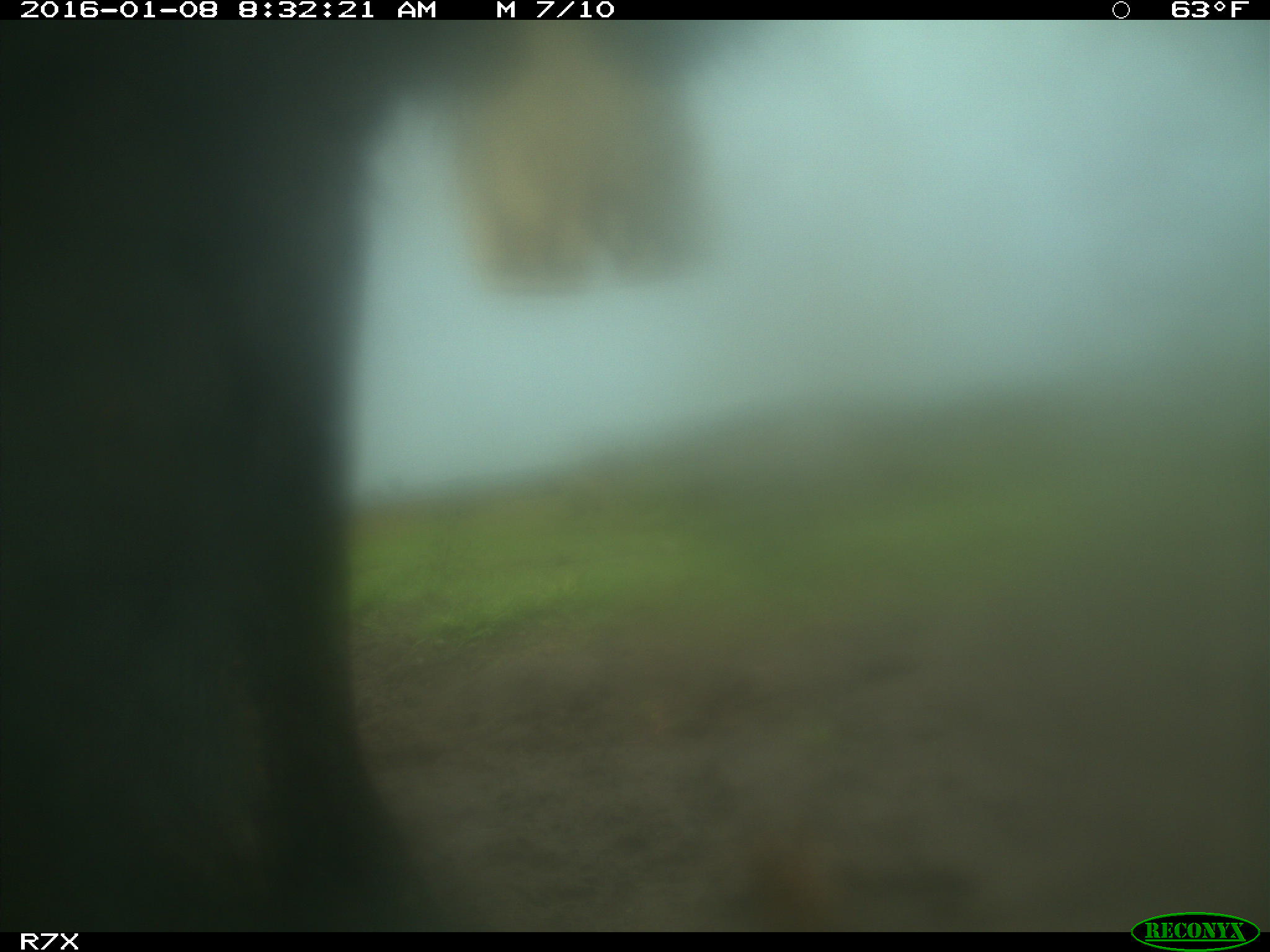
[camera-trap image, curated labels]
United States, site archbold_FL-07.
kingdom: Animalia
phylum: Chordata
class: Mammalia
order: Artiodactyla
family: Bovidae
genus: Bos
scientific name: Bos taurus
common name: domestic cow